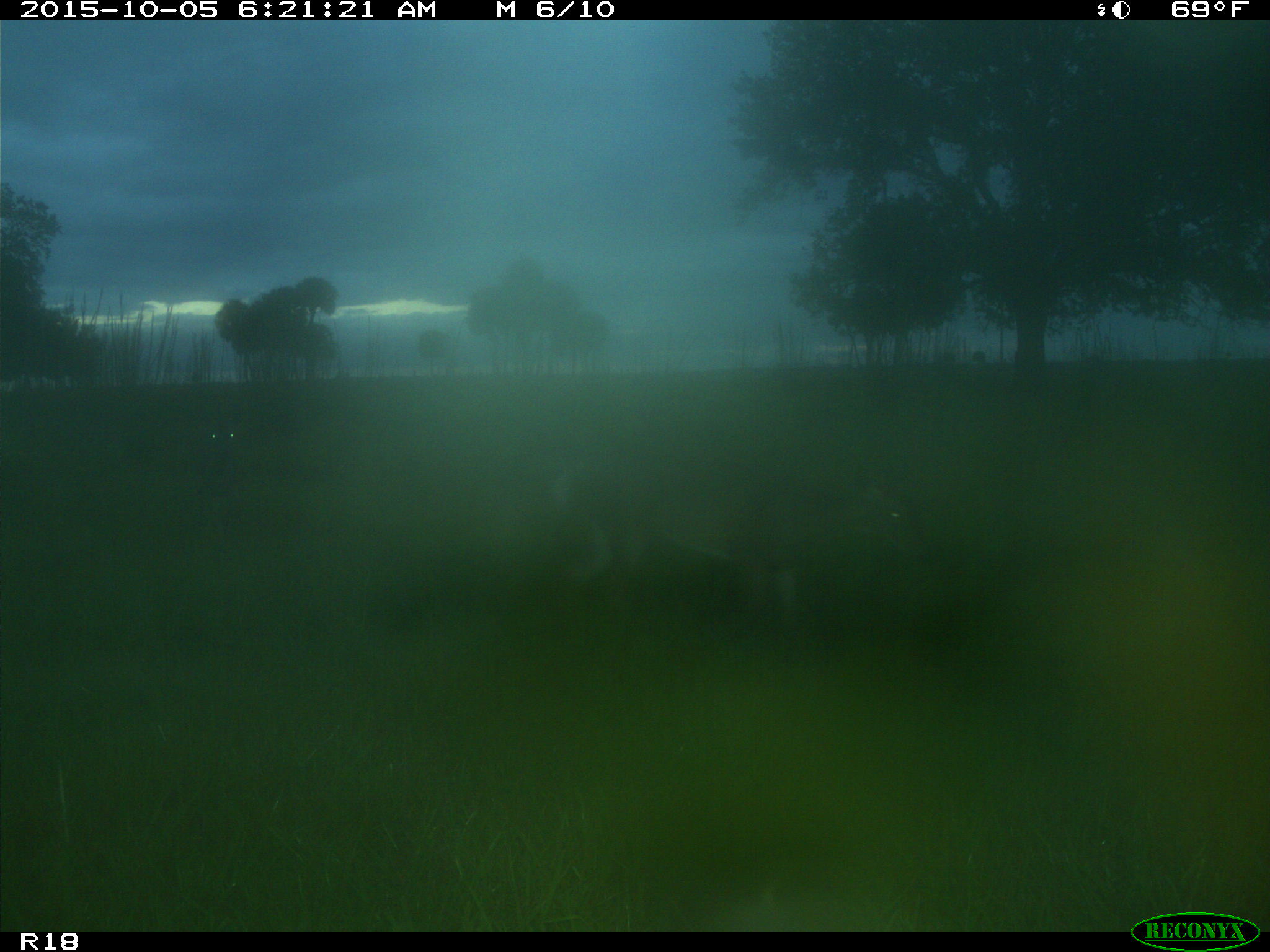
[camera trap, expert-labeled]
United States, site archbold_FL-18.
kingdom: Animalia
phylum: Chordata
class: Mammalia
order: Carnivora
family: Canidae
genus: Canis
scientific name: Canis latrans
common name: coyote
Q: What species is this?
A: Canis latrans (coyote).